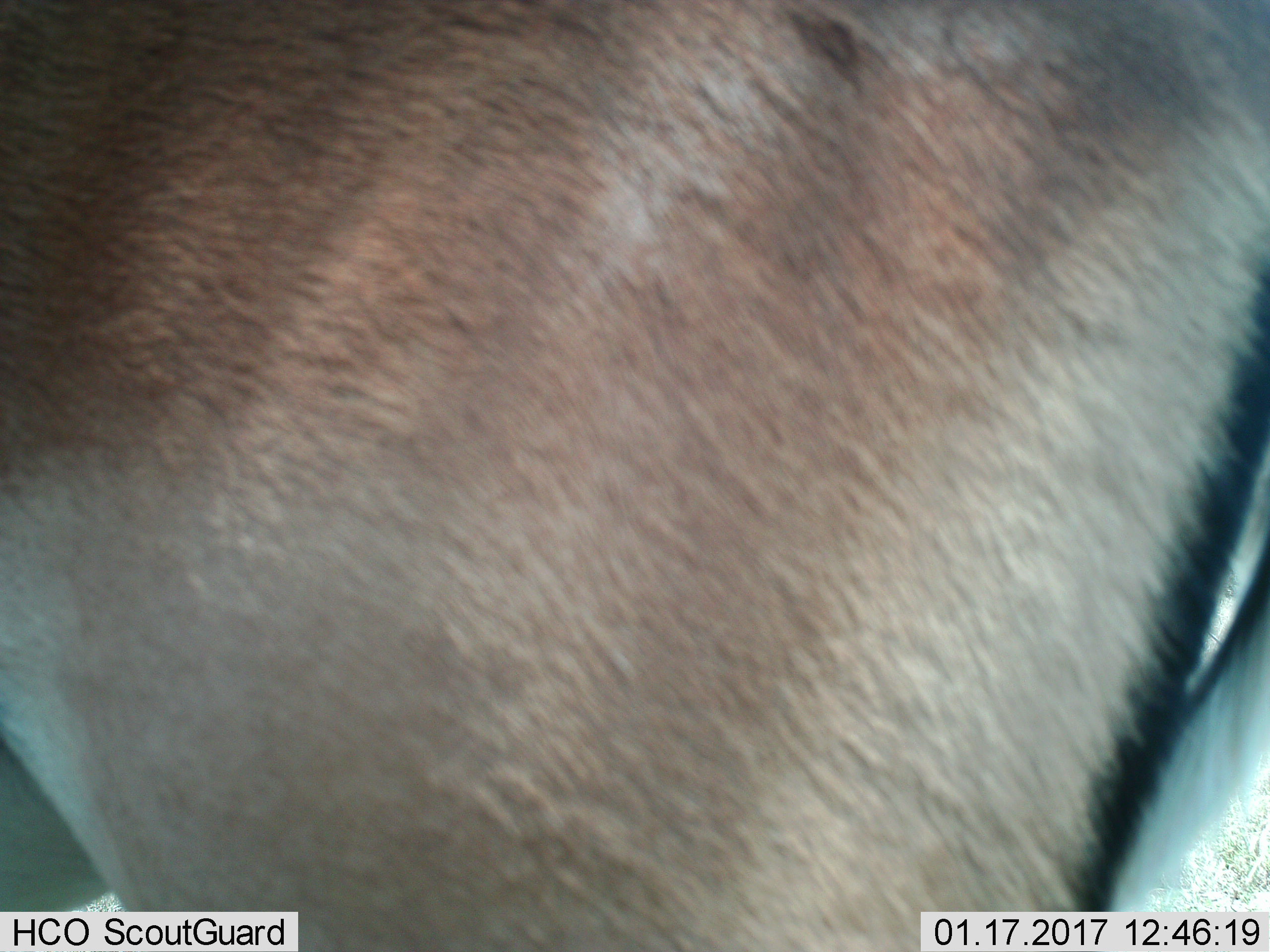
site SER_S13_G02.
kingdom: Animalia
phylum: Chordata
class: Mammalia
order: Artiodactyla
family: Bovidae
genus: Eudorcas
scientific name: Eudorcas thomsonii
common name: thomson's gazelle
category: gazellethomsons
Gazellethomsons (thomson's gazelle) (Eudorcas thomsonii), count 1. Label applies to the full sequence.